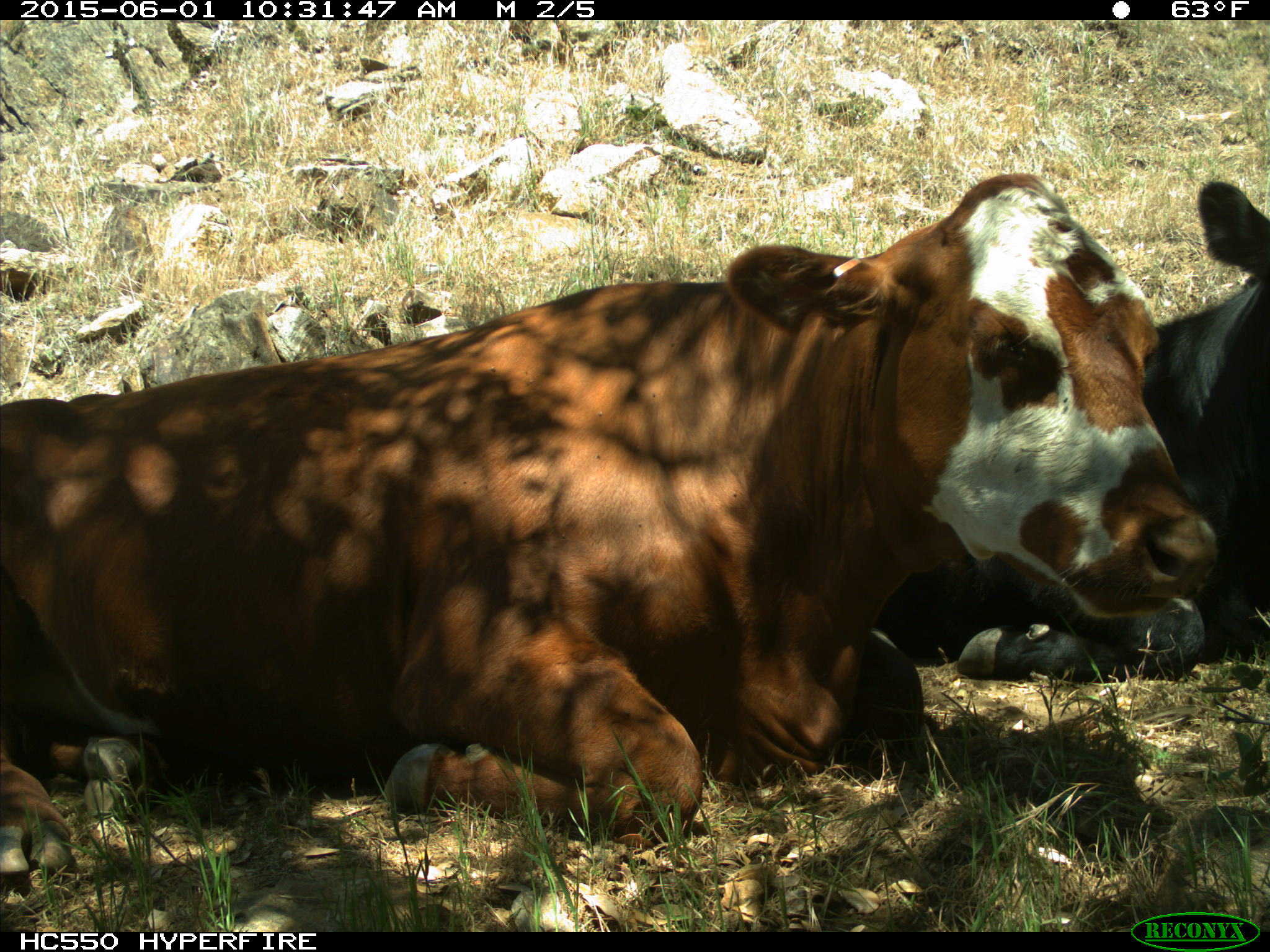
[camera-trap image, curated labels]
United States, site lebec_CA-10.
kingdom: Animalia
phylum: Chordata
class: Mammalia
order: Artiodactyla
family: Bovidae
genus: Bos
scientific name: Bos taurus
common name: domestic cow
Bos taurus (domestic cow).